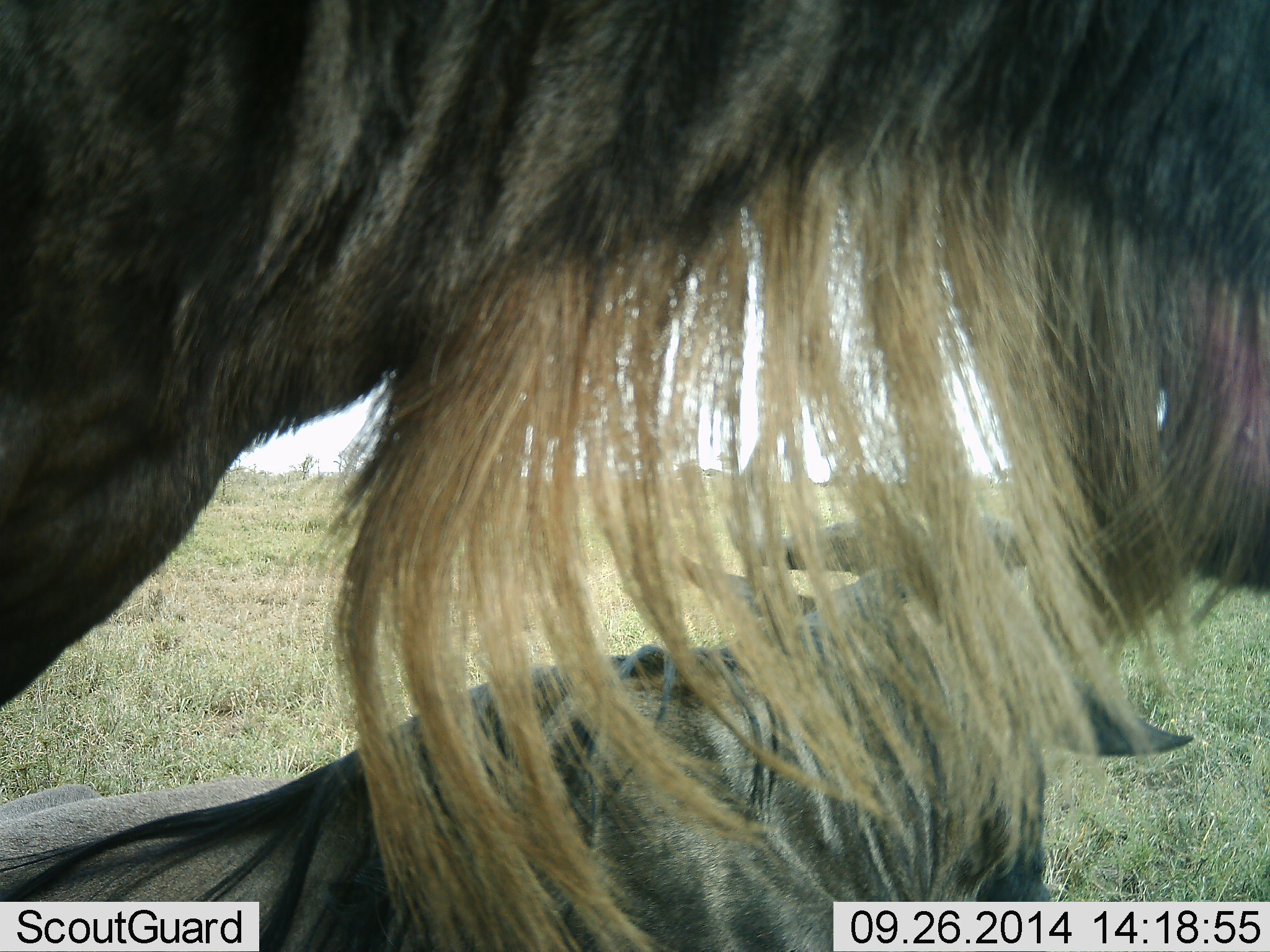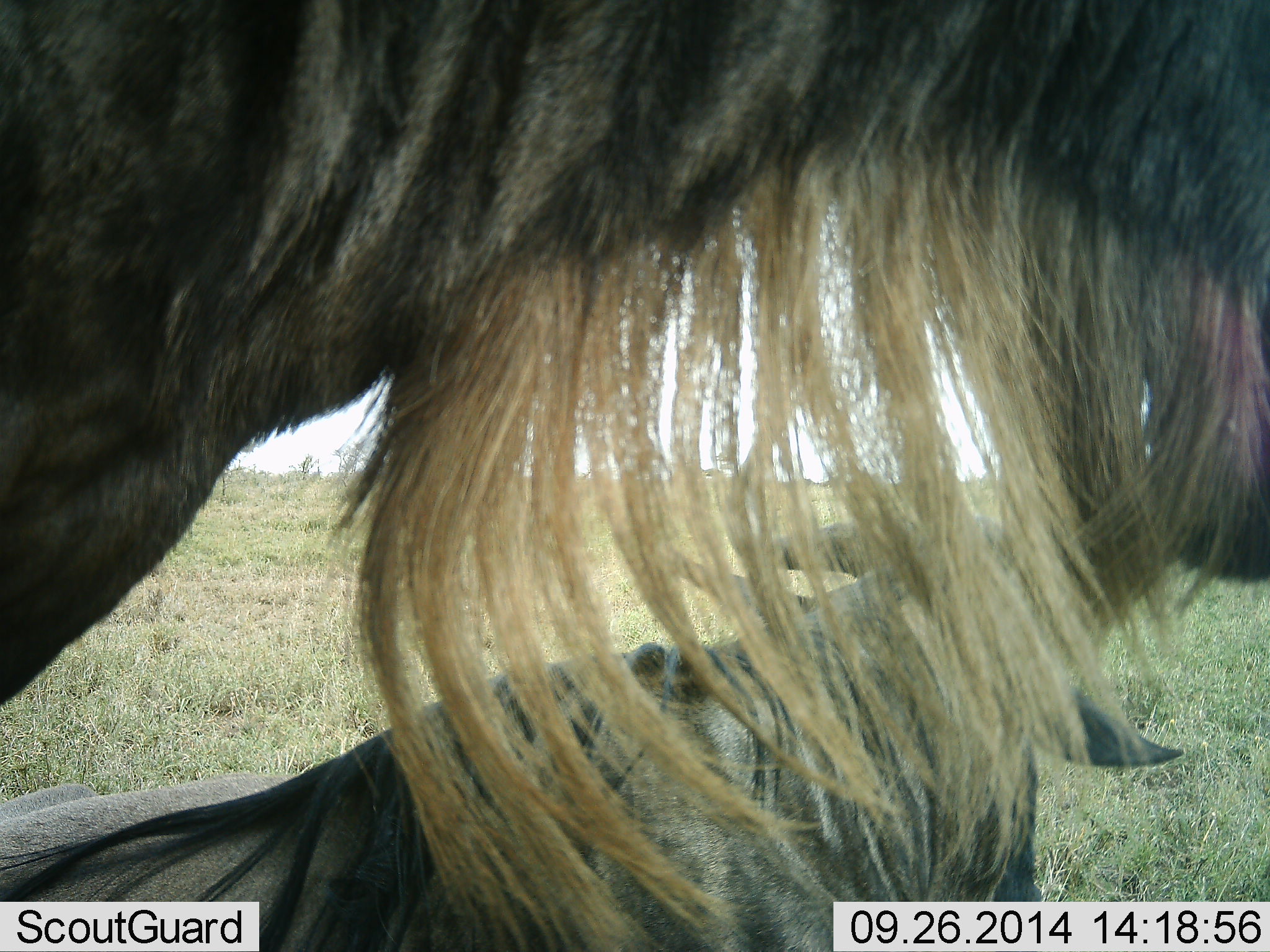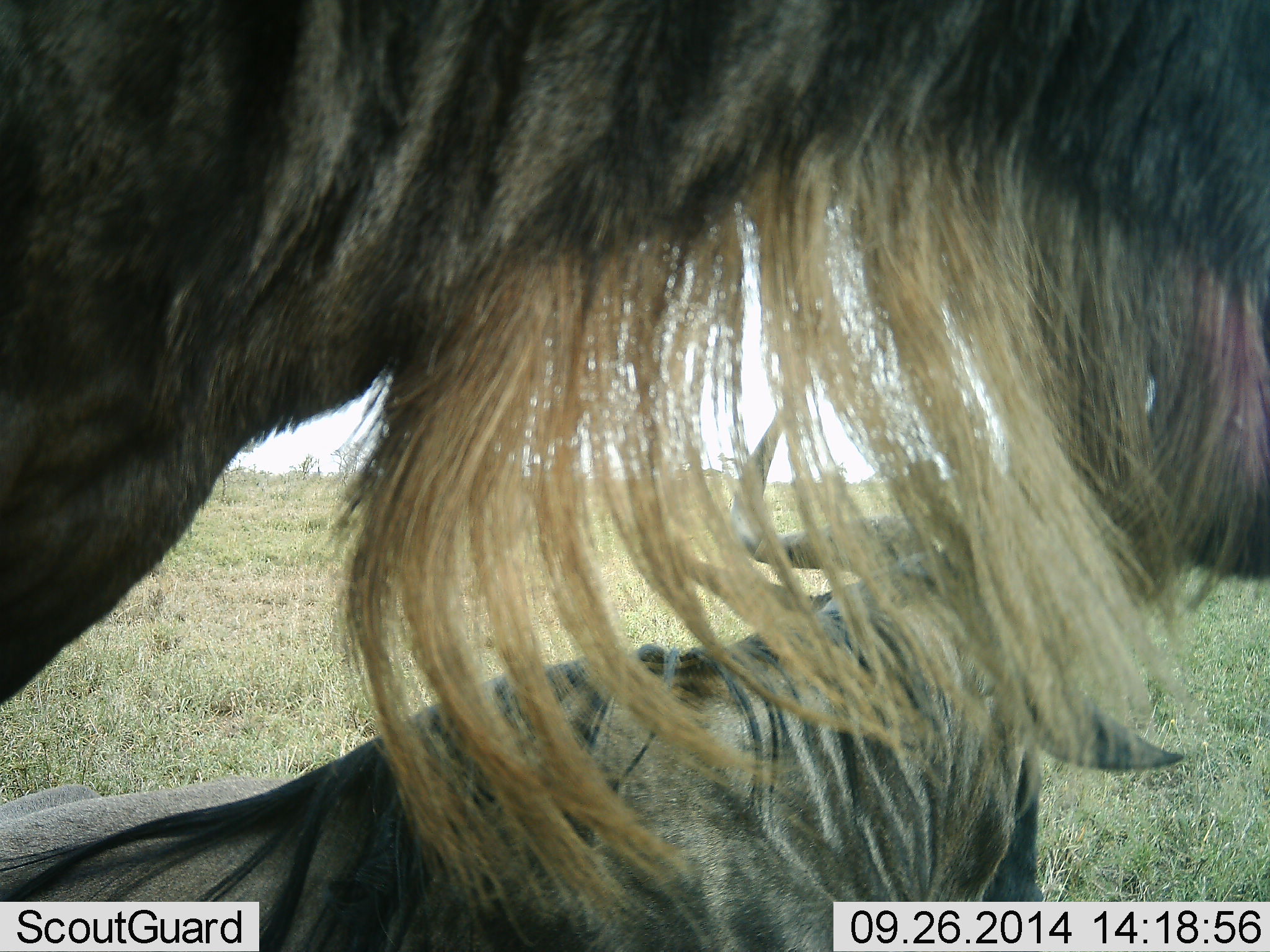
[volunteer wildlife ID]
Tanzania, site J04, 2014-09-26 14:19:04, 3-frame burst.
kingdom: Animalia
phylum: Chordata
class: Mammalia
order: Artiodactyla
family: Bovidae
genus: Connochaetes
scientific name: Connochaetes taurinus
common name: blue wildebeest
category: wildebeest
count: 2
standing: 78%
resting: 67%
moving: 0%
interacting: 11%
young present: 11%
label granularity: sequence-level